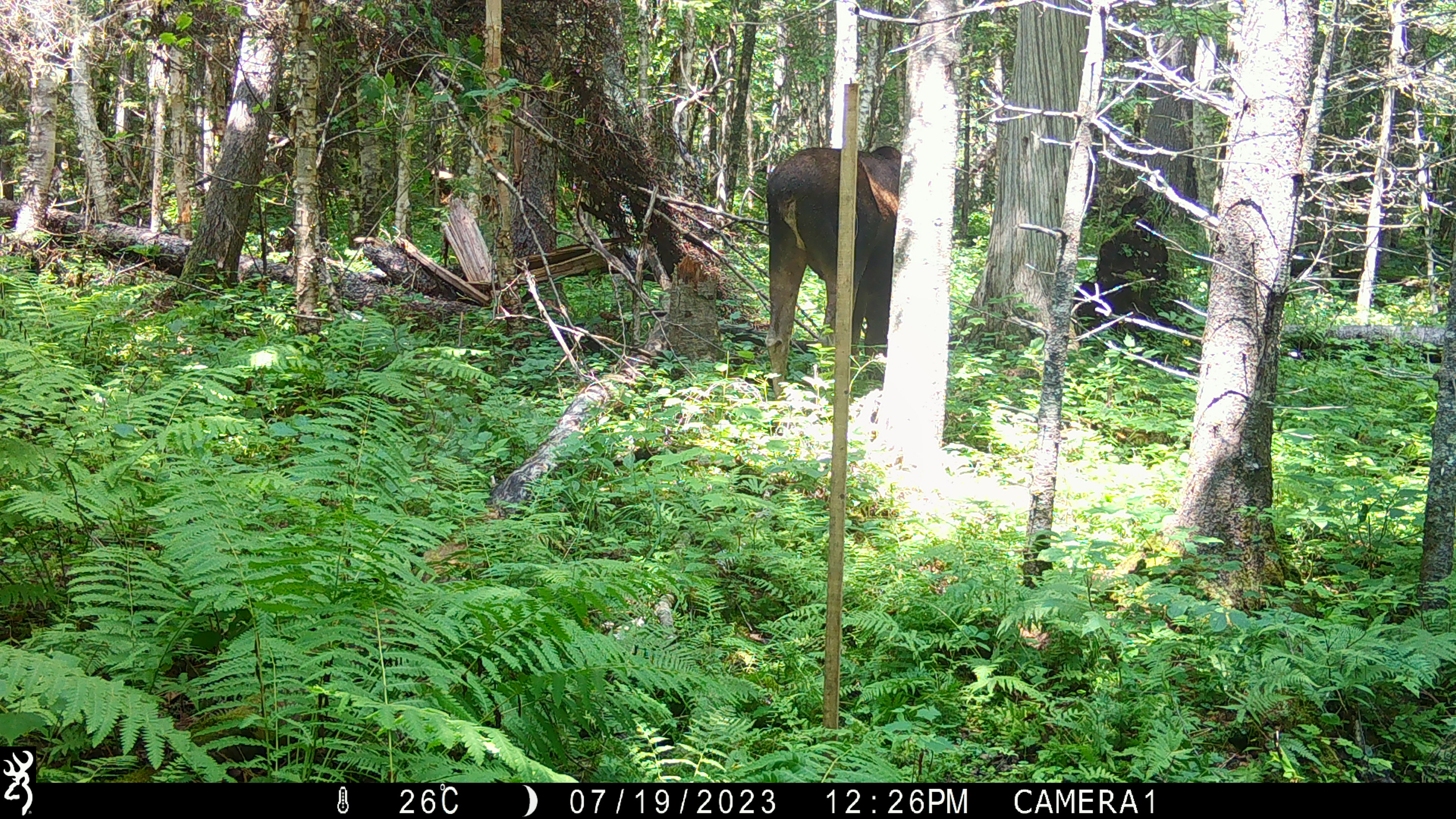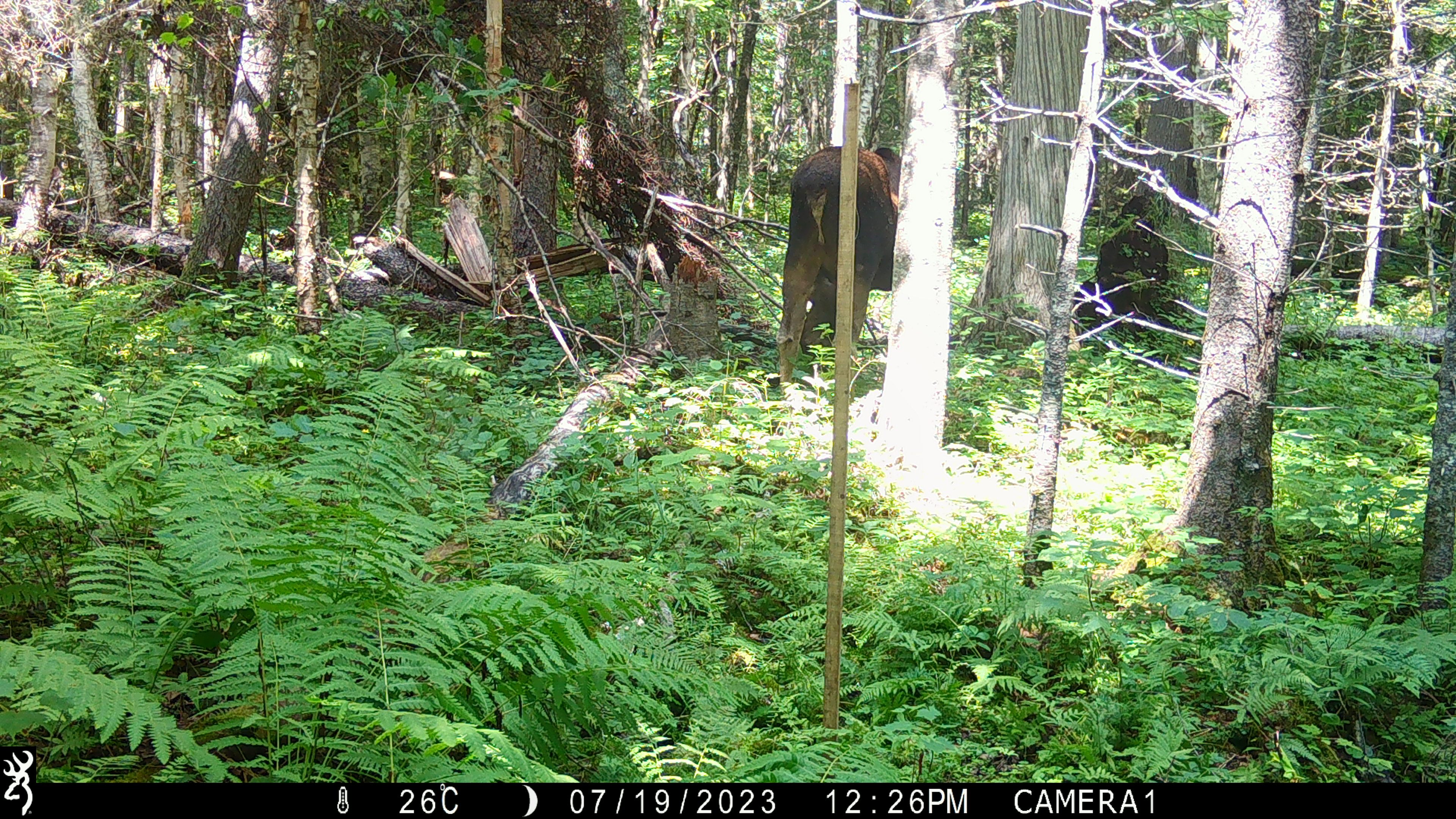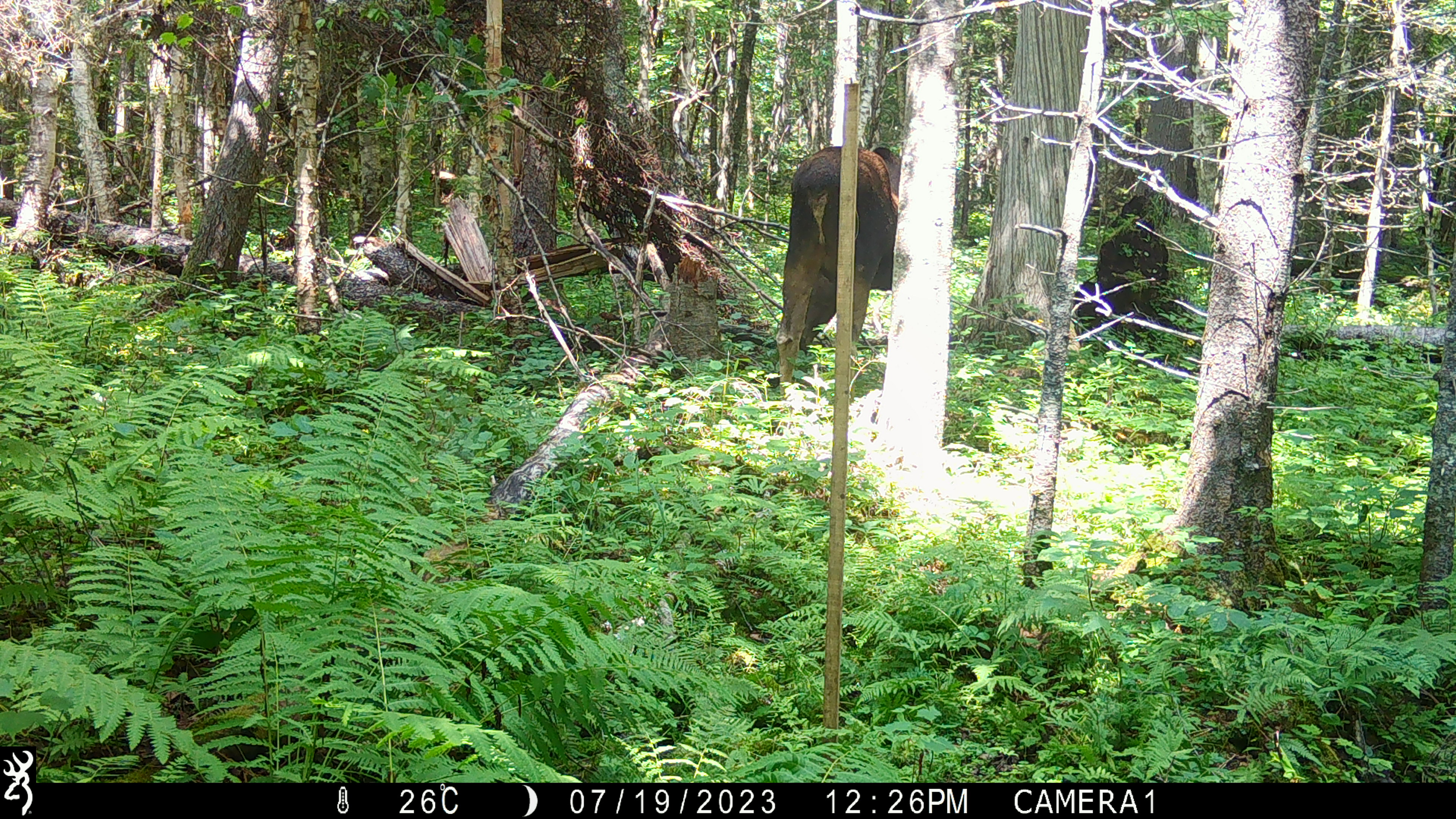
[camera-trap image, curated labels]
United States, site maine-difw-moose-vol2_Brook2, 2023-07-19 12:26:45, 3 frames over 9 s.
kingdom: Animalia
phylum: Chordata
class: Mammalia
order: Artiodactyla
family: Cervidae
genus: Alces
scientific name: Alces alces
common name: moose